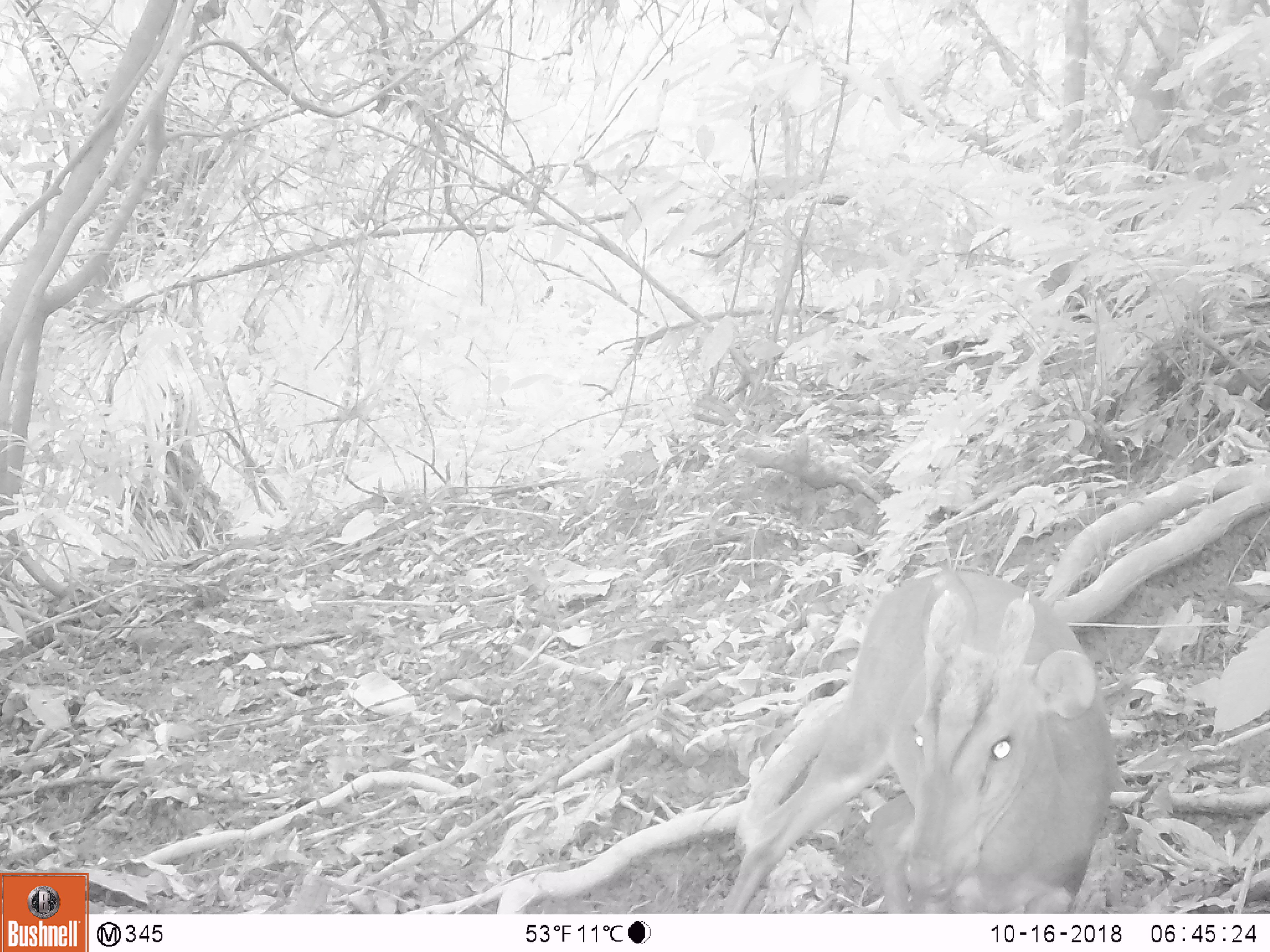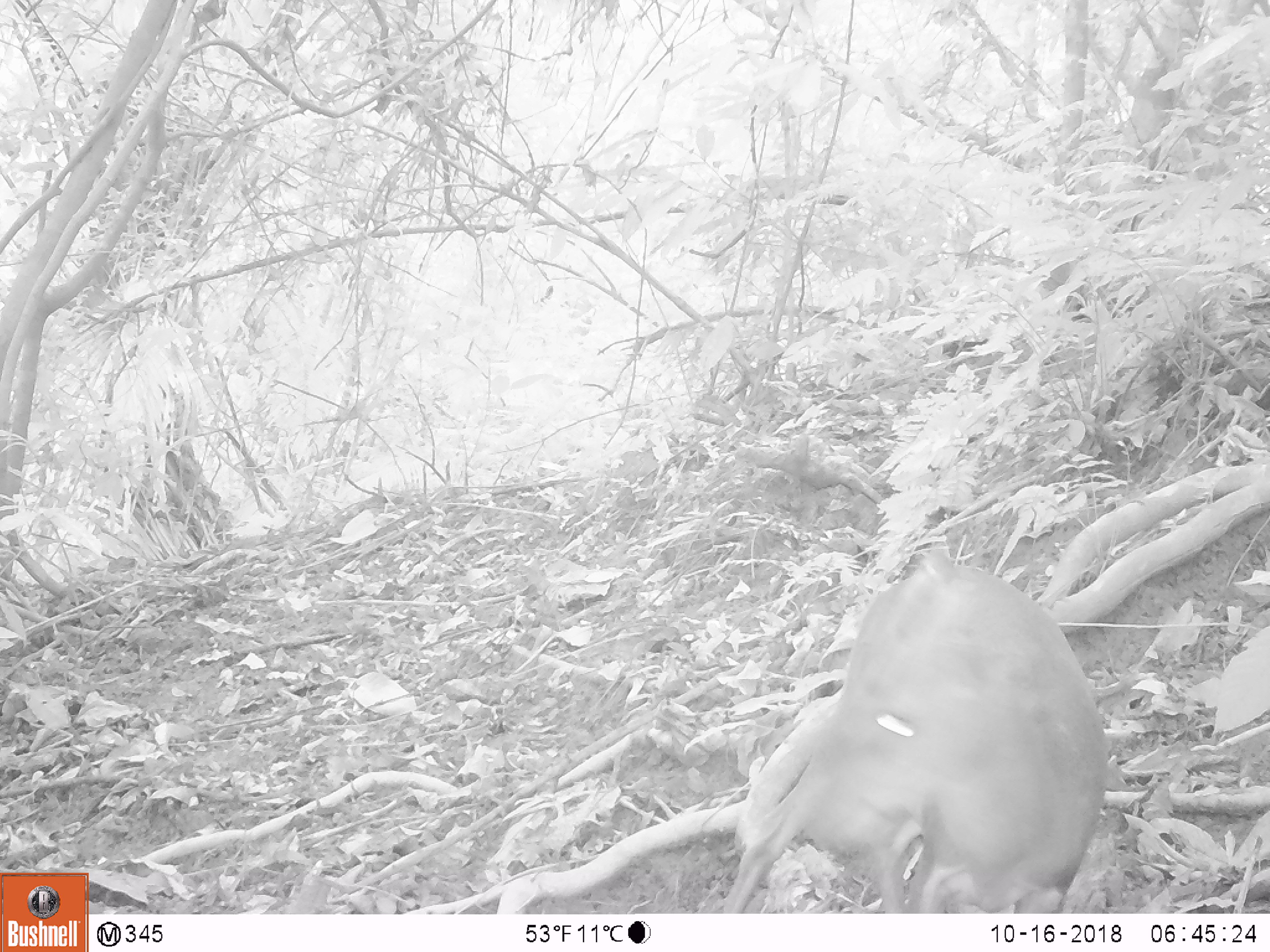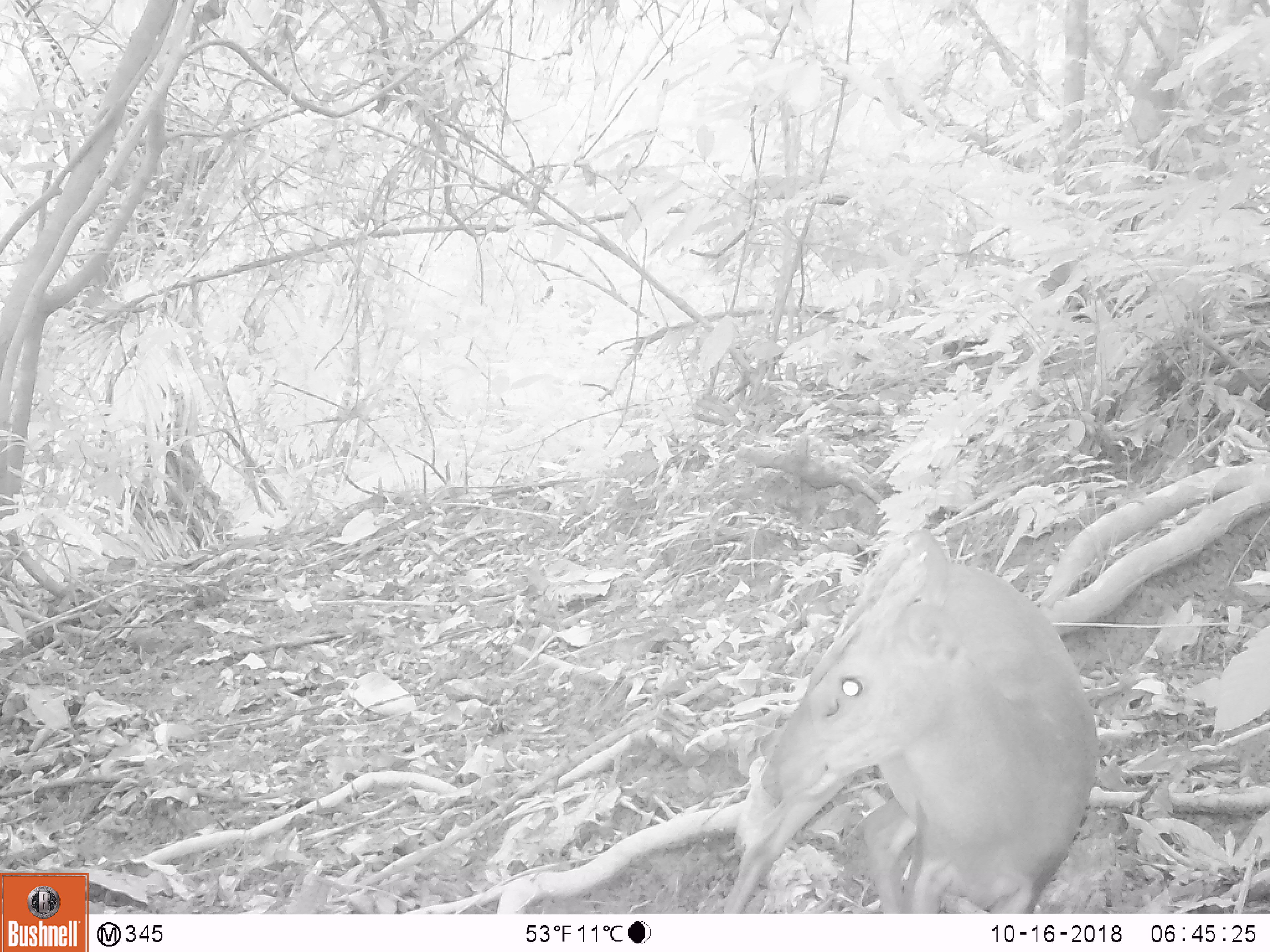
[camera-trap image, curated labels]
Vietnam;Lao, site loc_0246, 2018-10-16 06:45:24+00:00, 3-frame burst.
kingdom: Animalia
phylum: Chordata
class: Mammalia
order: Artiodactyla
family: Cervidae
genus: Muntiacus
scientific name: Muntiacus vuquangensis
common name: large-antlered muntjac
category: large antlered muntjac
Large antlered muntjac (large-antlered muntjac) (Muntiacus vuquangensis). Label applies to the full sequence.